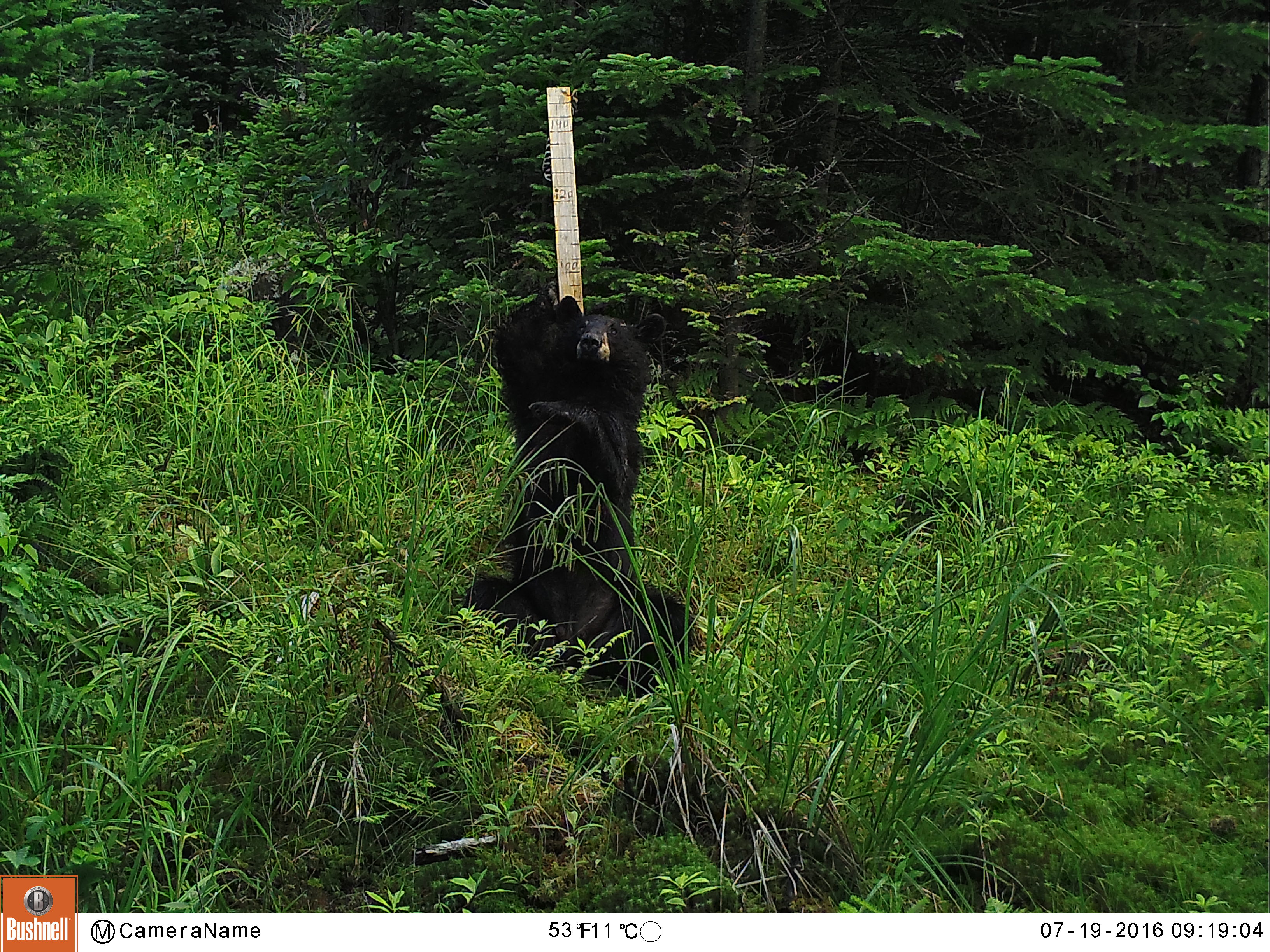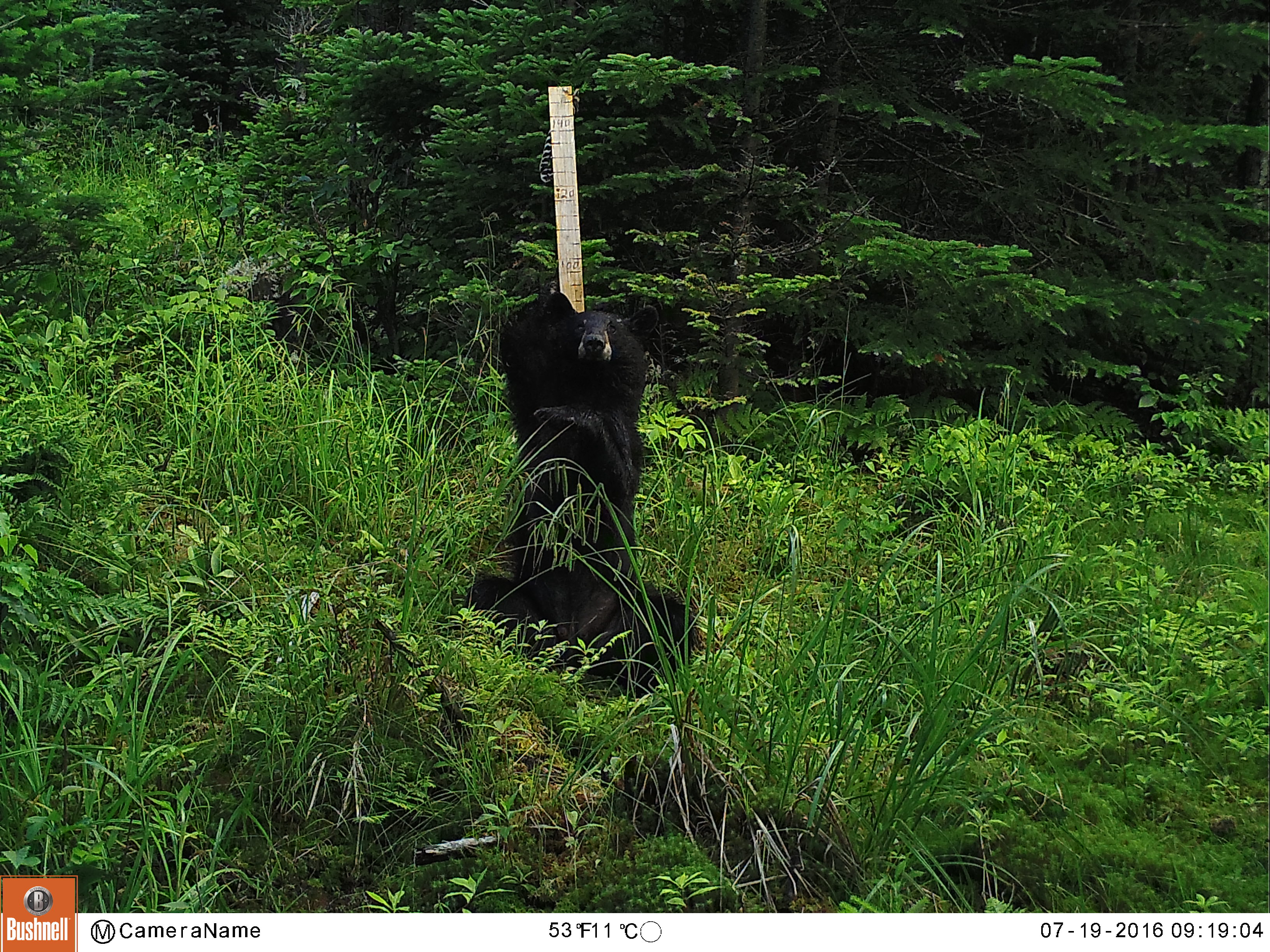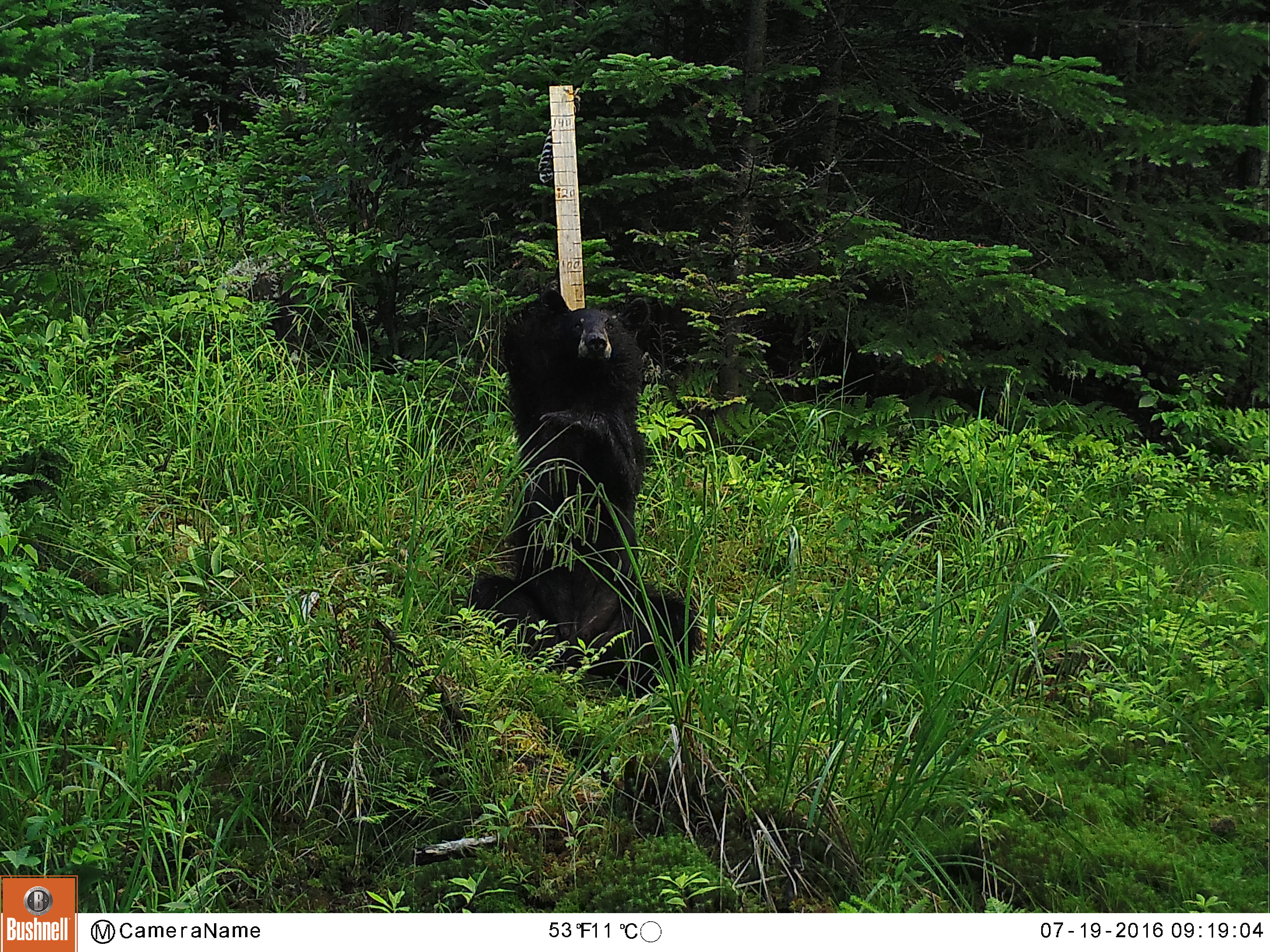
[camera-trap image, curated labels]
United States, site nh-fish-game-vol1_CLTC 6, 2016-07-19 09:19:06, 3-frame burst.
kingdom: Animalia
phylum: Chordata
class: Mammalia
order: Carnivora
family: Ursidae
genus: Ursus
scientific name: Ursus americanus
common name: black bear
Black bear (Ursus americanus).